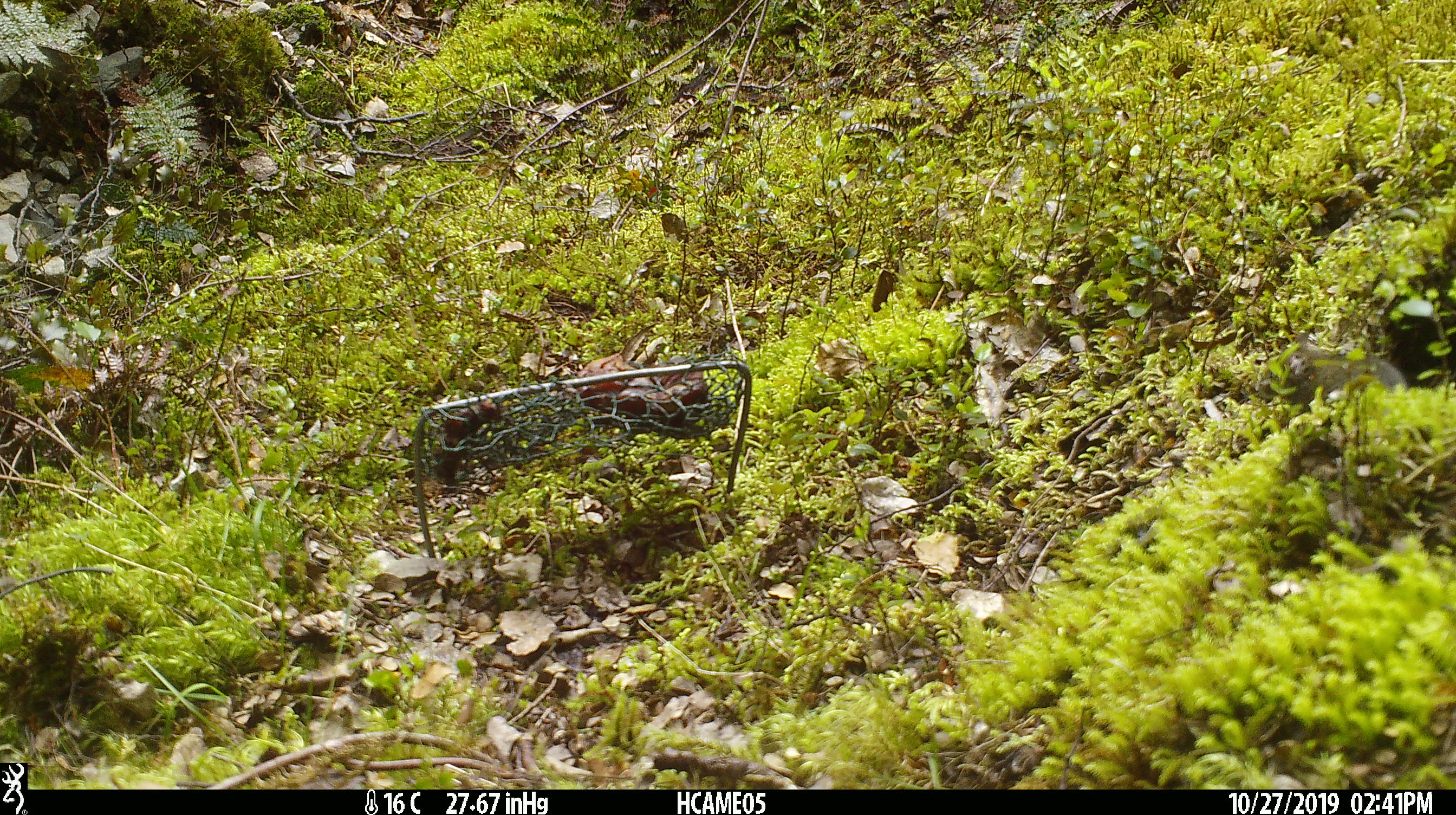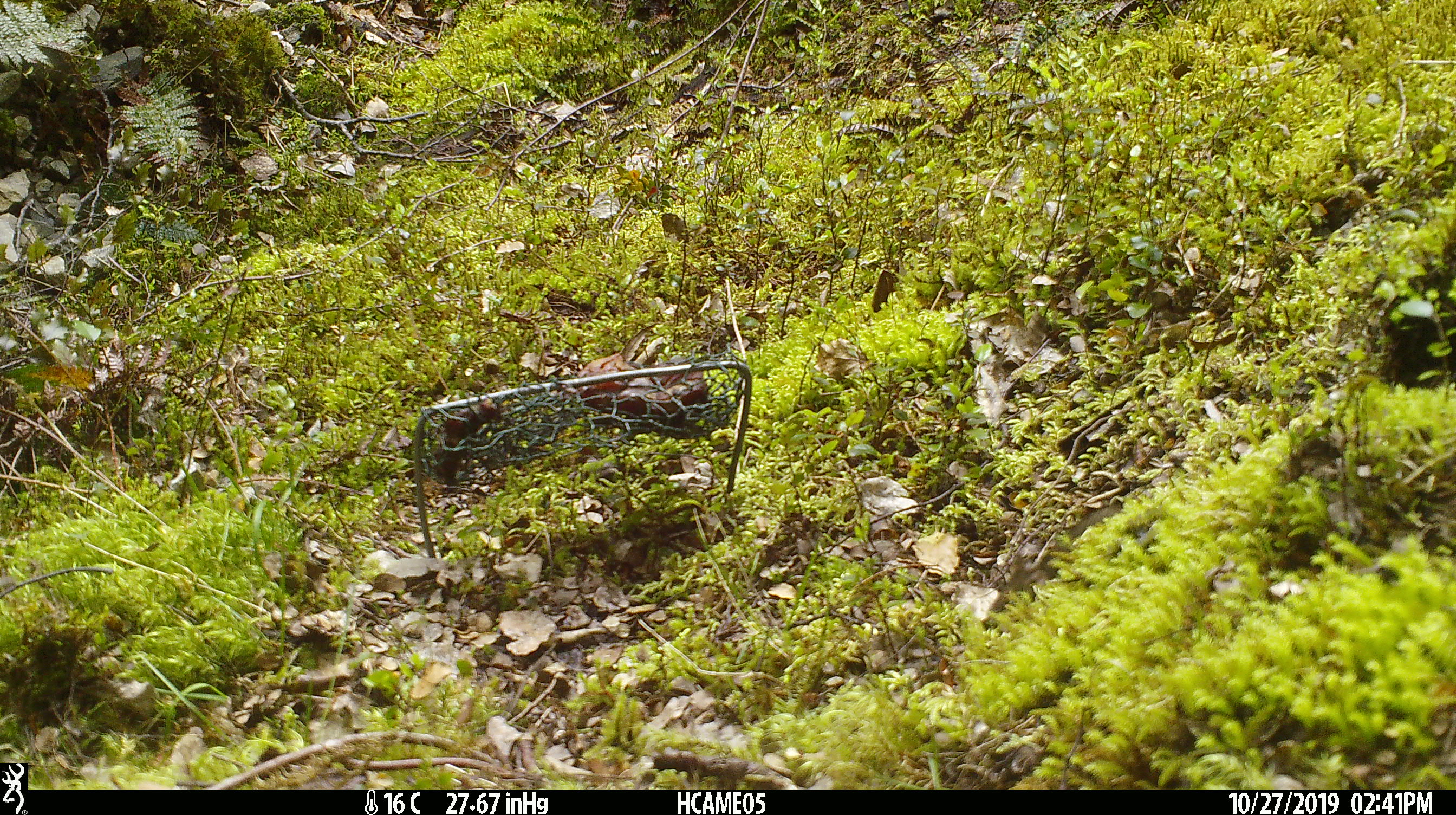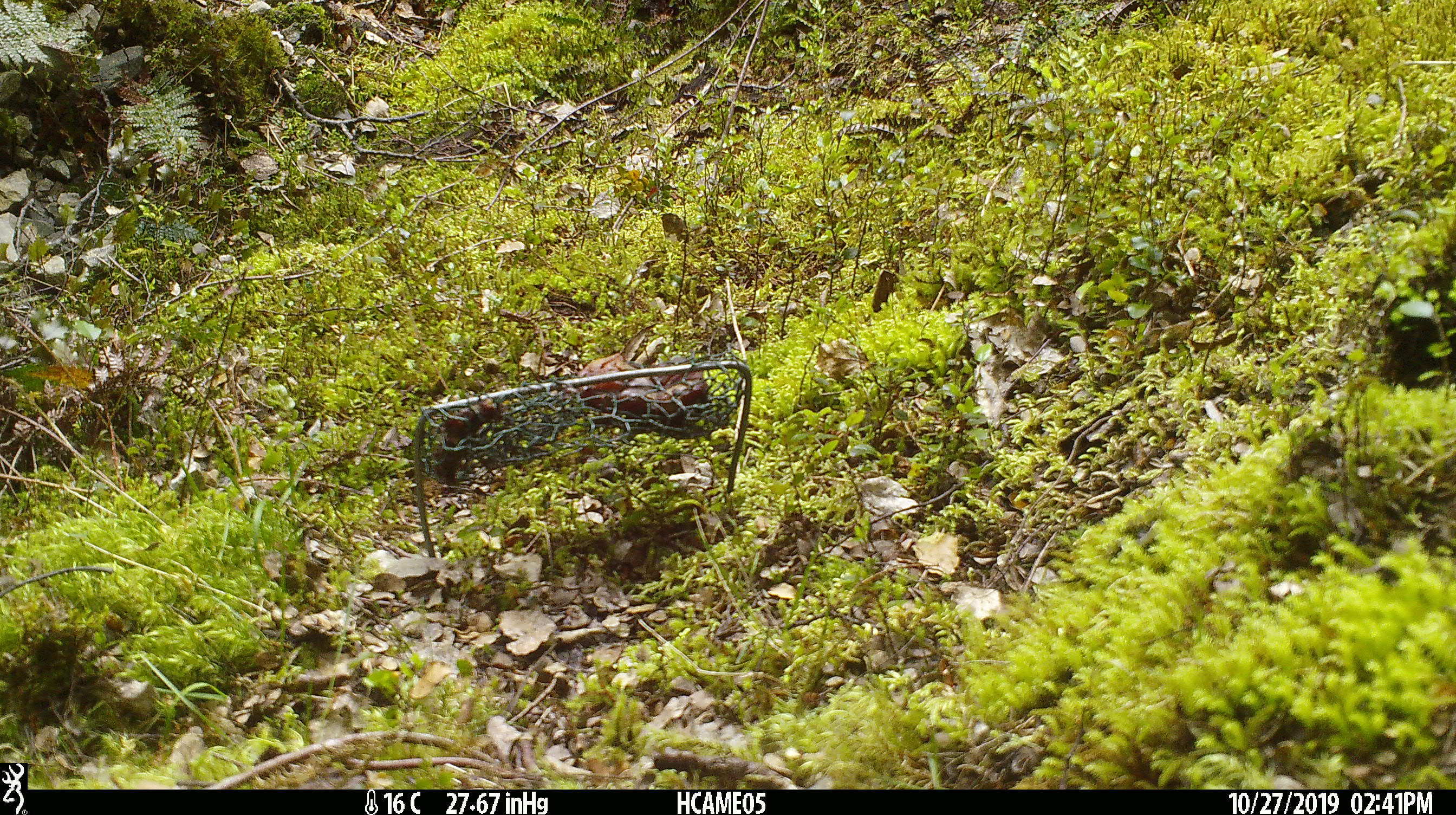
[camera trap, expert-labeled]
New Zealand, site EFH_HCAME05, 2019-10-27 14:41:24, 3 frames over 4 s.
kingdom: Animalia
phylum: Chordata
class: Mammalia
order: Rodentia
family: Muridae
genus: Mus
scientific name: Mus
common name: mouse